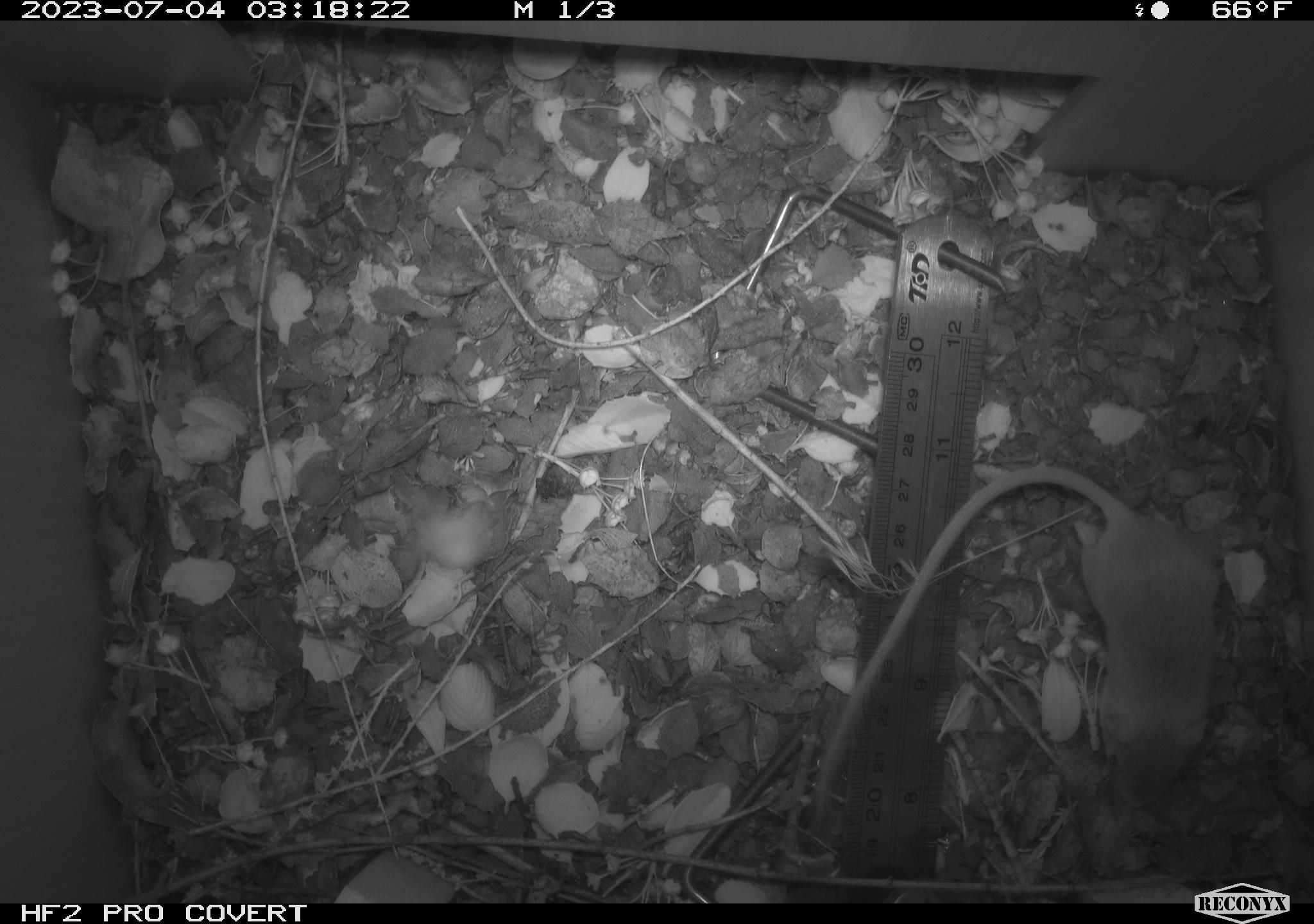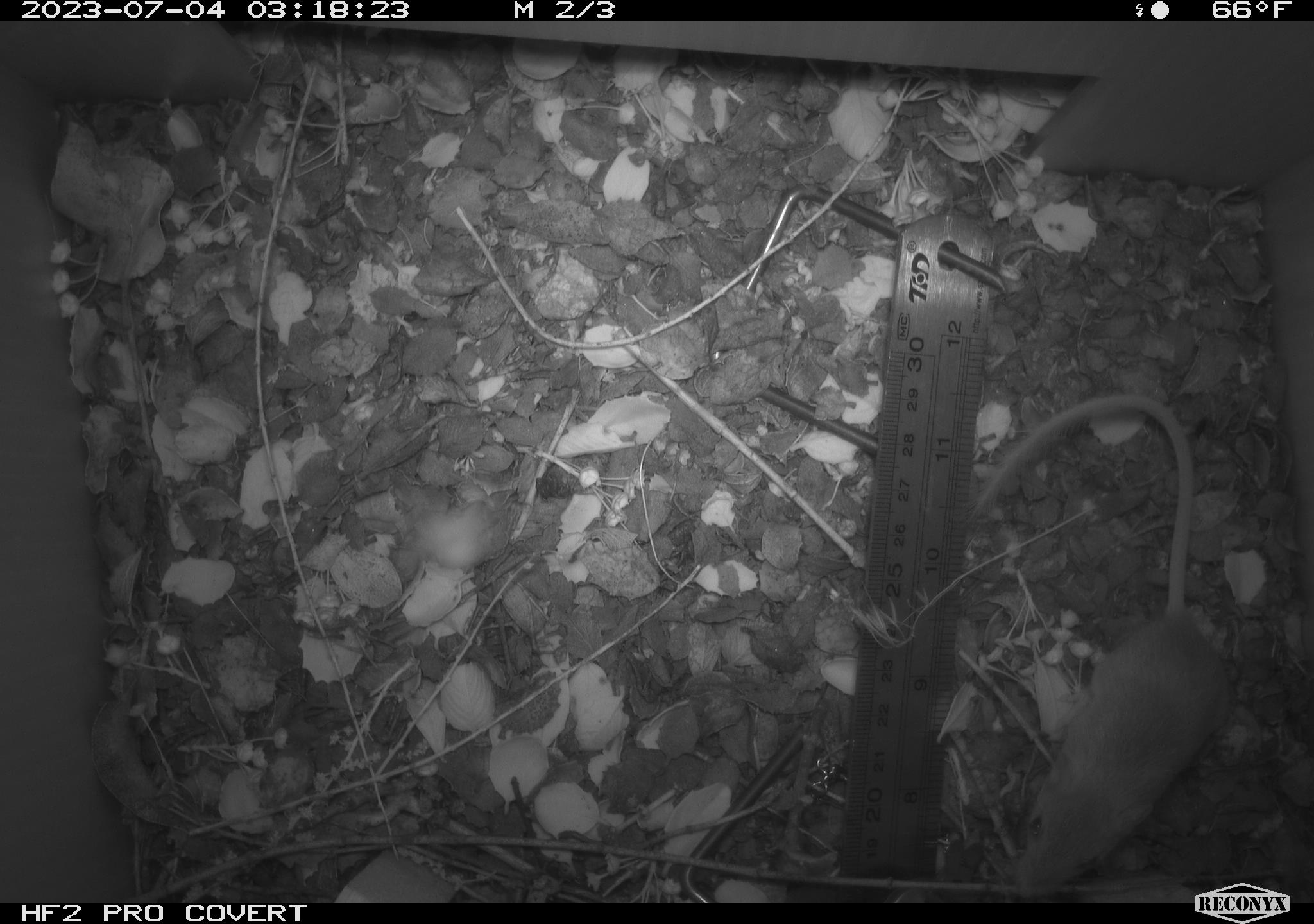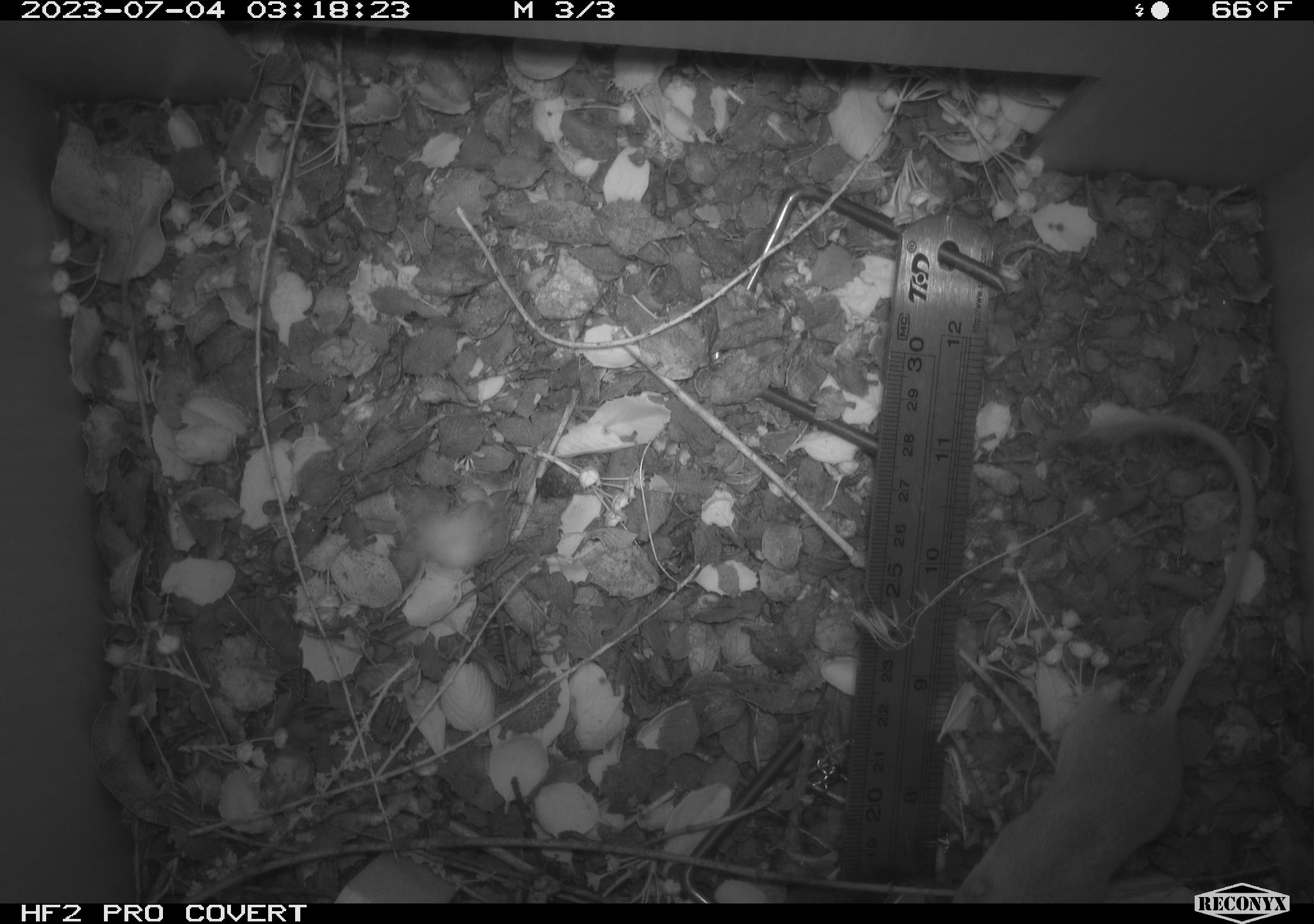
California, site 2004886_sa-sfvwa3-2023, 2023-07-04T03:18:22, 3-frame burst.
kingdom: Animalia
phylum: Chordata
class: Mammalia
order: Rodentia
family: Heteromyidae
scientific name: Heteromyidae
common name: kangaroo rats and pocket mice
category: heteromyidae family